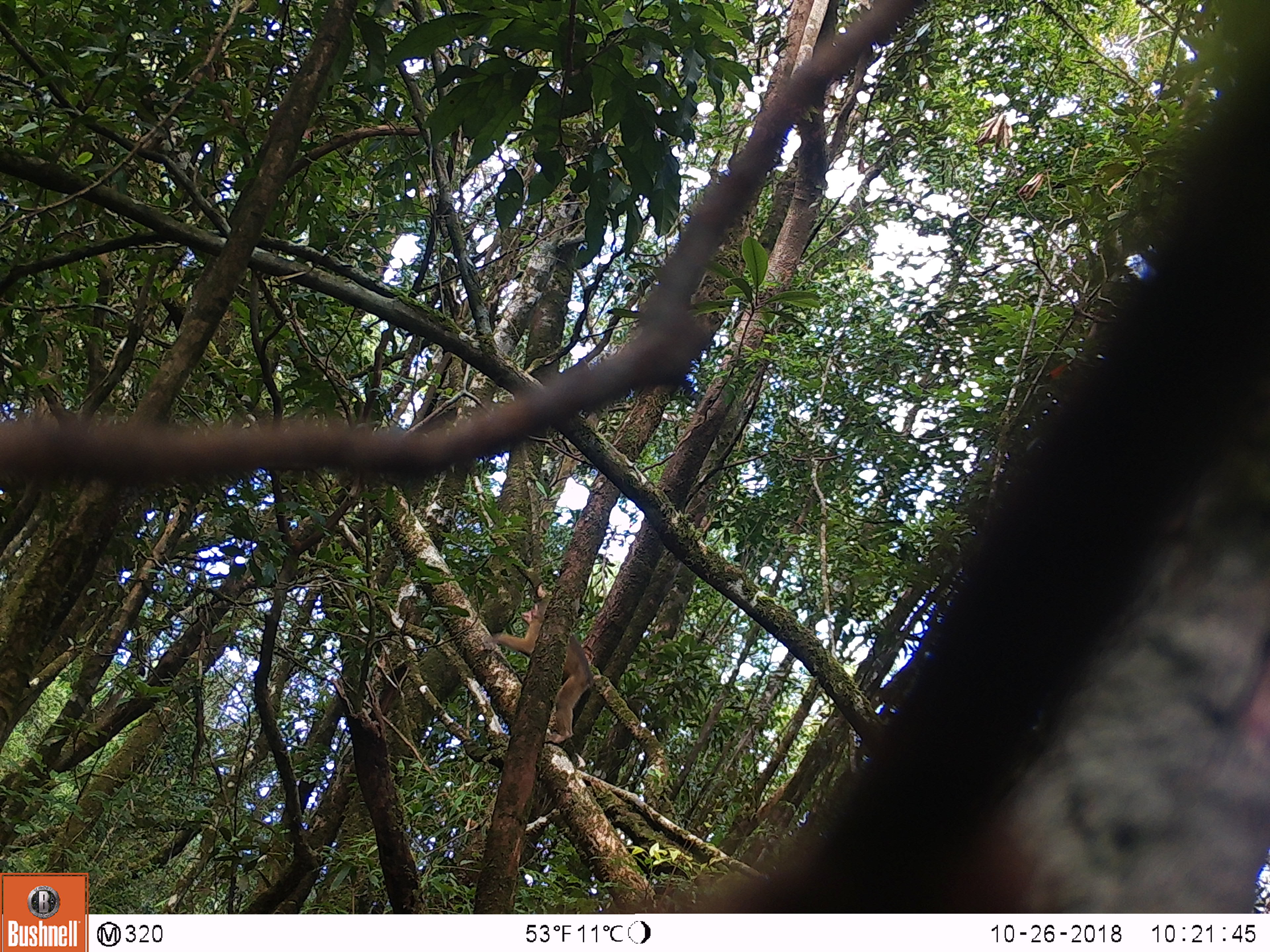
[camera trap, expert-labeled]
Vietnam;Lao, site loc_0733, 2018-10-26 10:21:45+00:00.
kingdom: Animalia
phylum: Chordata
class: Mammalia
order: Primates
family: Cercopithecidae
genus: Macaca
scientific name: Macaca arctoides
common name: stump-tailed macaque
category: stump tailed macaque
Stump tailed macaque (stump-tailed macaque) (Macaca arctoides). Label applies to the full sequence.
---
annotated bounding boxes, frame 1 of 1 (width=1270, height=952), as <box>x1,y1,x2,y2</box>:
stump tailed macaque: <box>492,601,593,743</box>